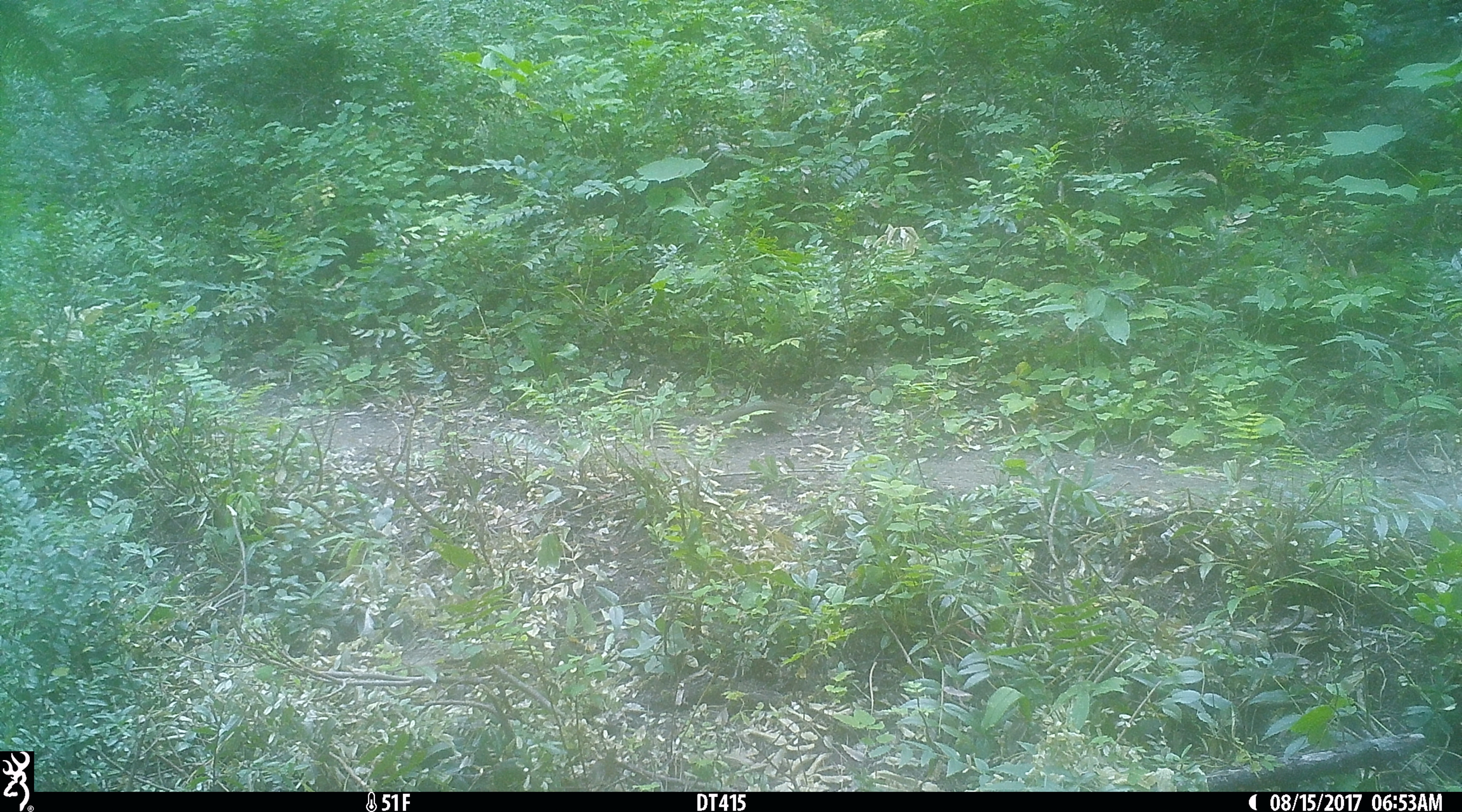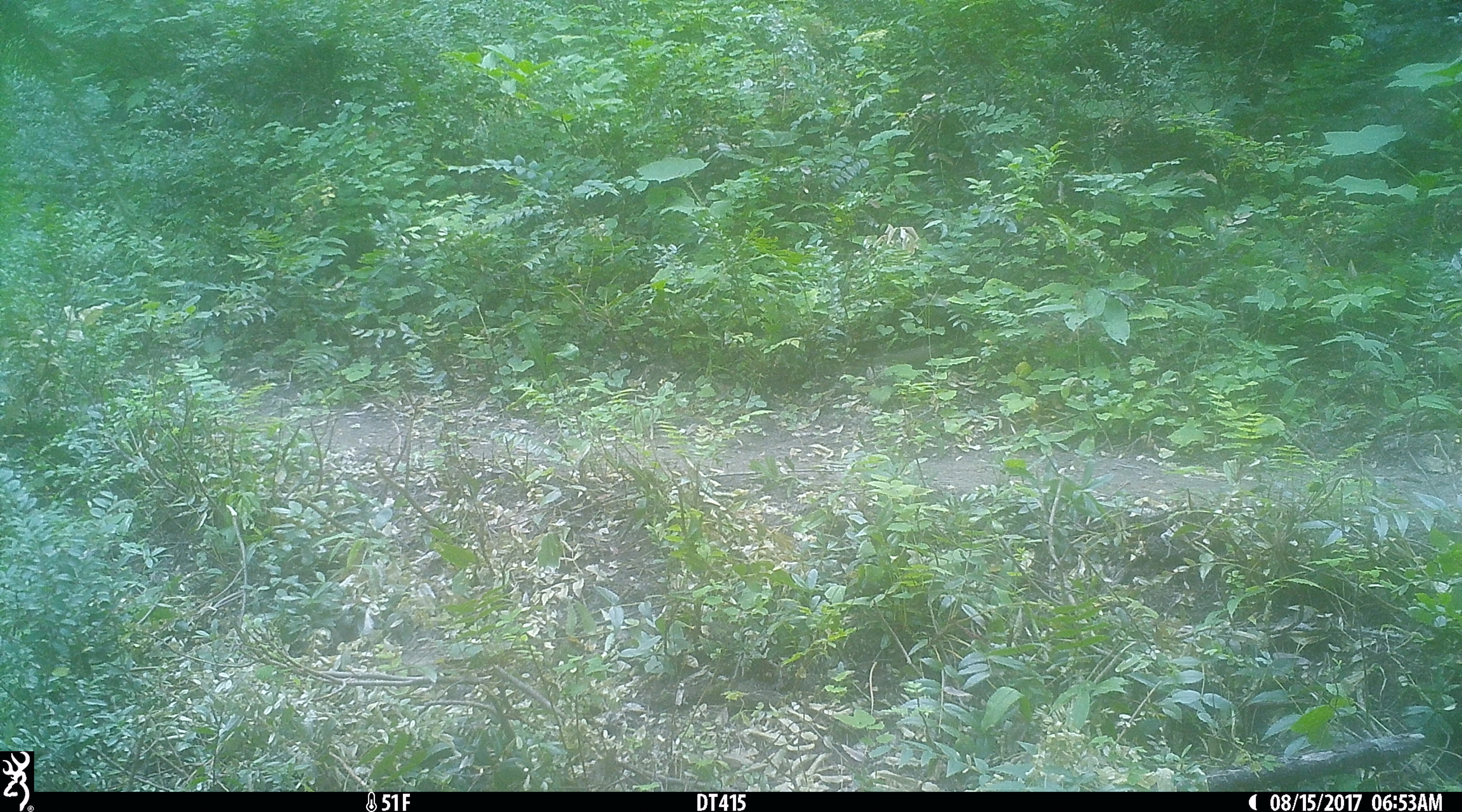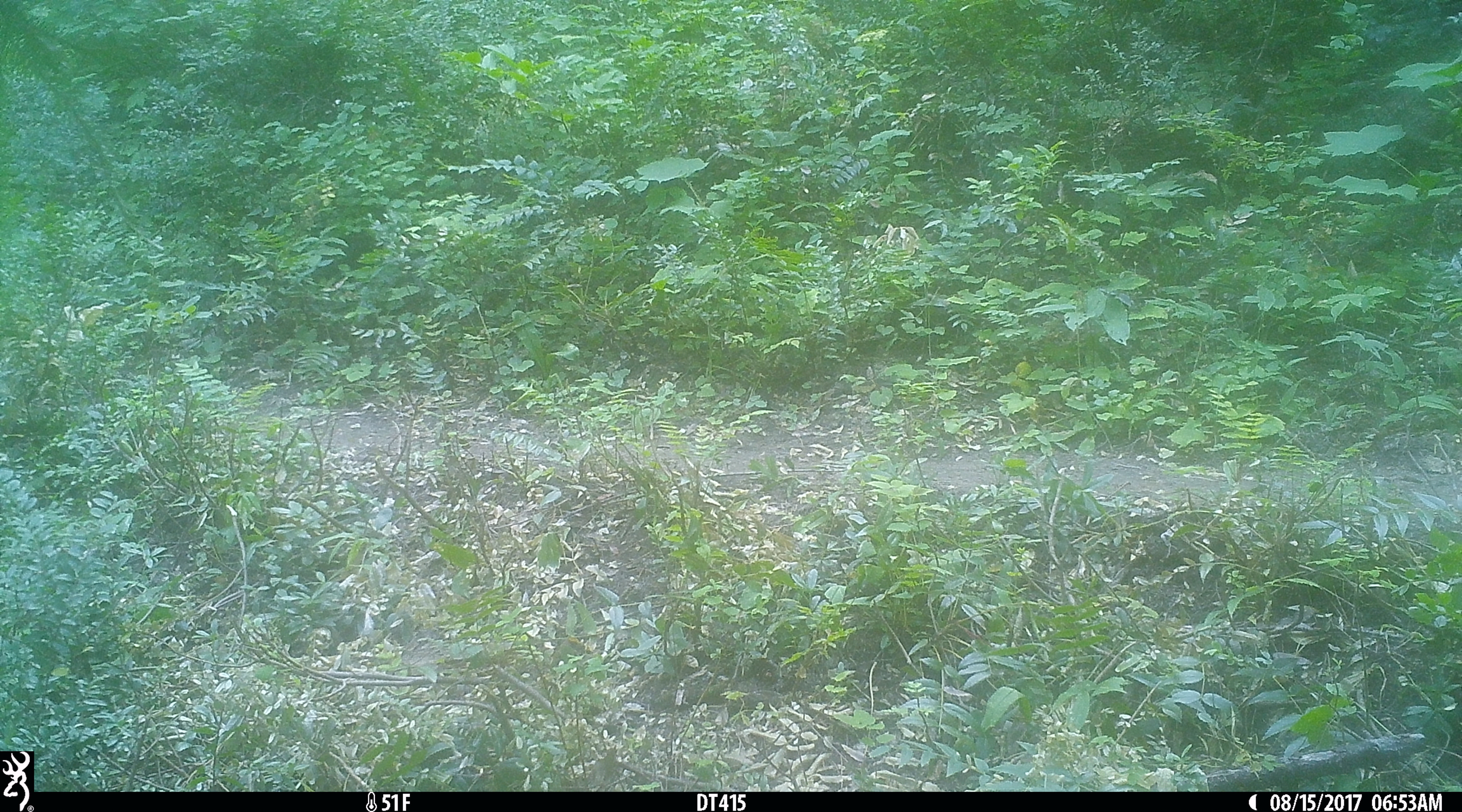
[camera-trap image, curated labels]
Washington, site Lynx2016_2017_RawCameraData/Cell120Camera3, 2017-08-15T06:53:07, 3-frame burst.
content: unidentified animal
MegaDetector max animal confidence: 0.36